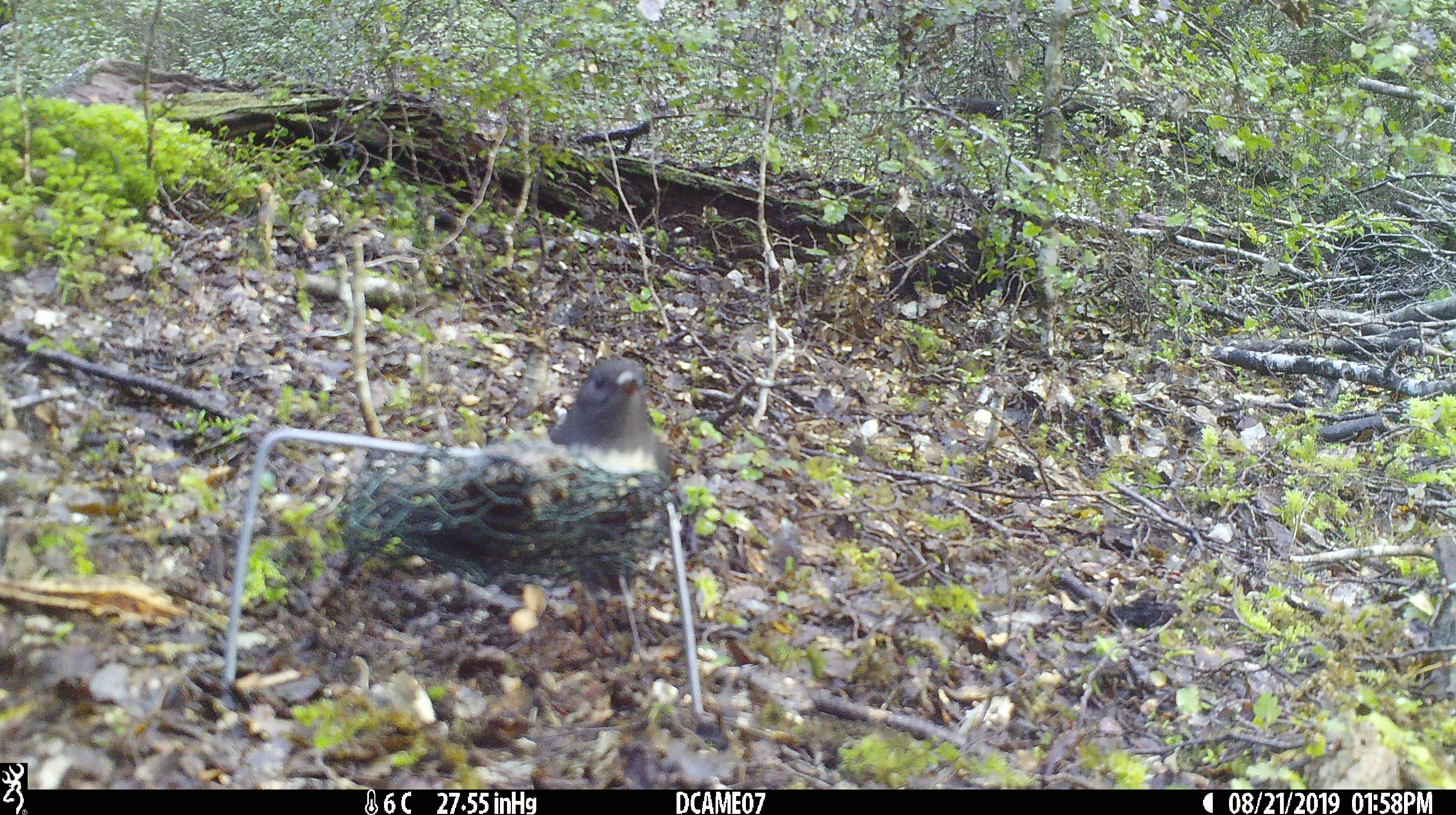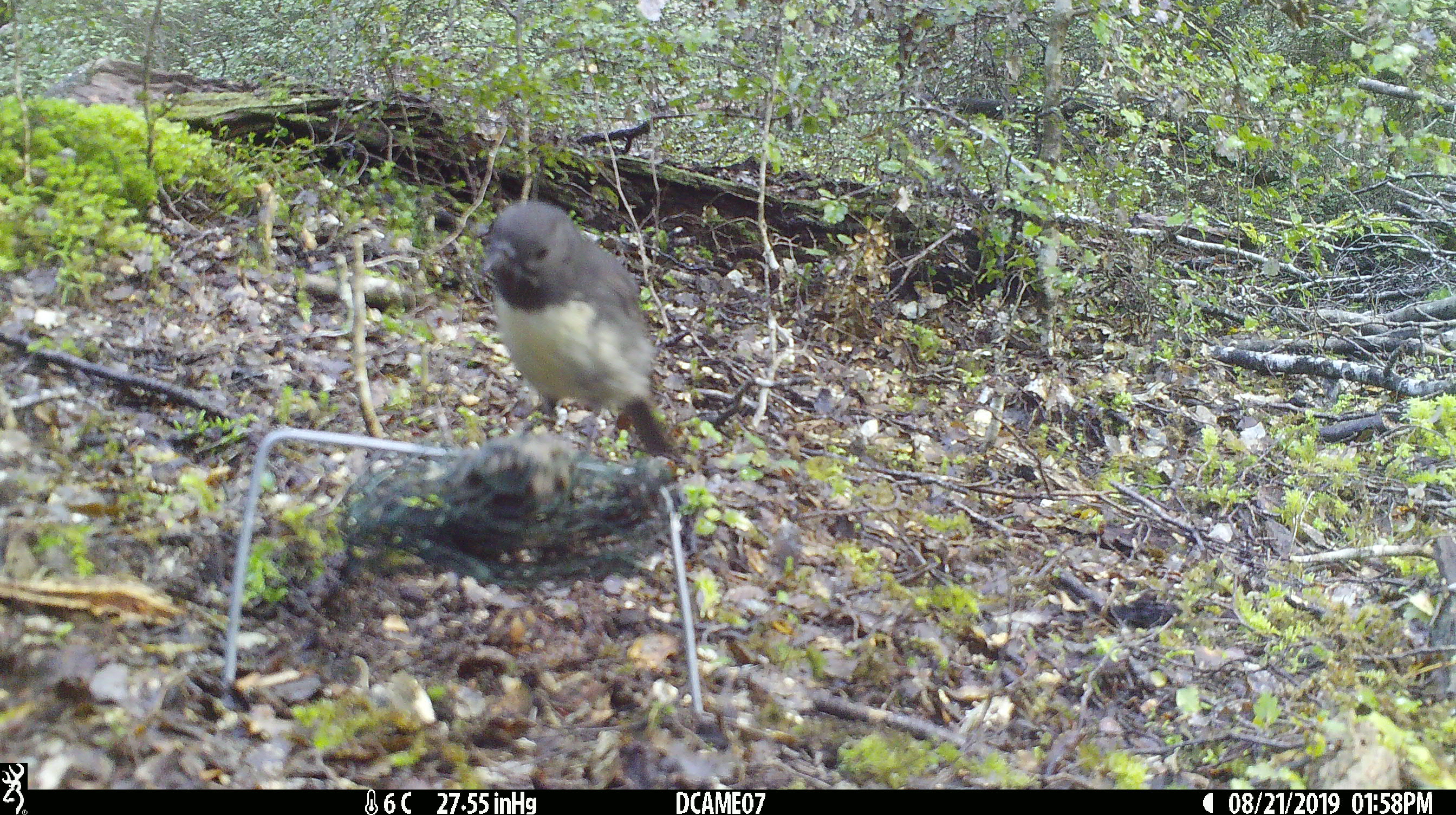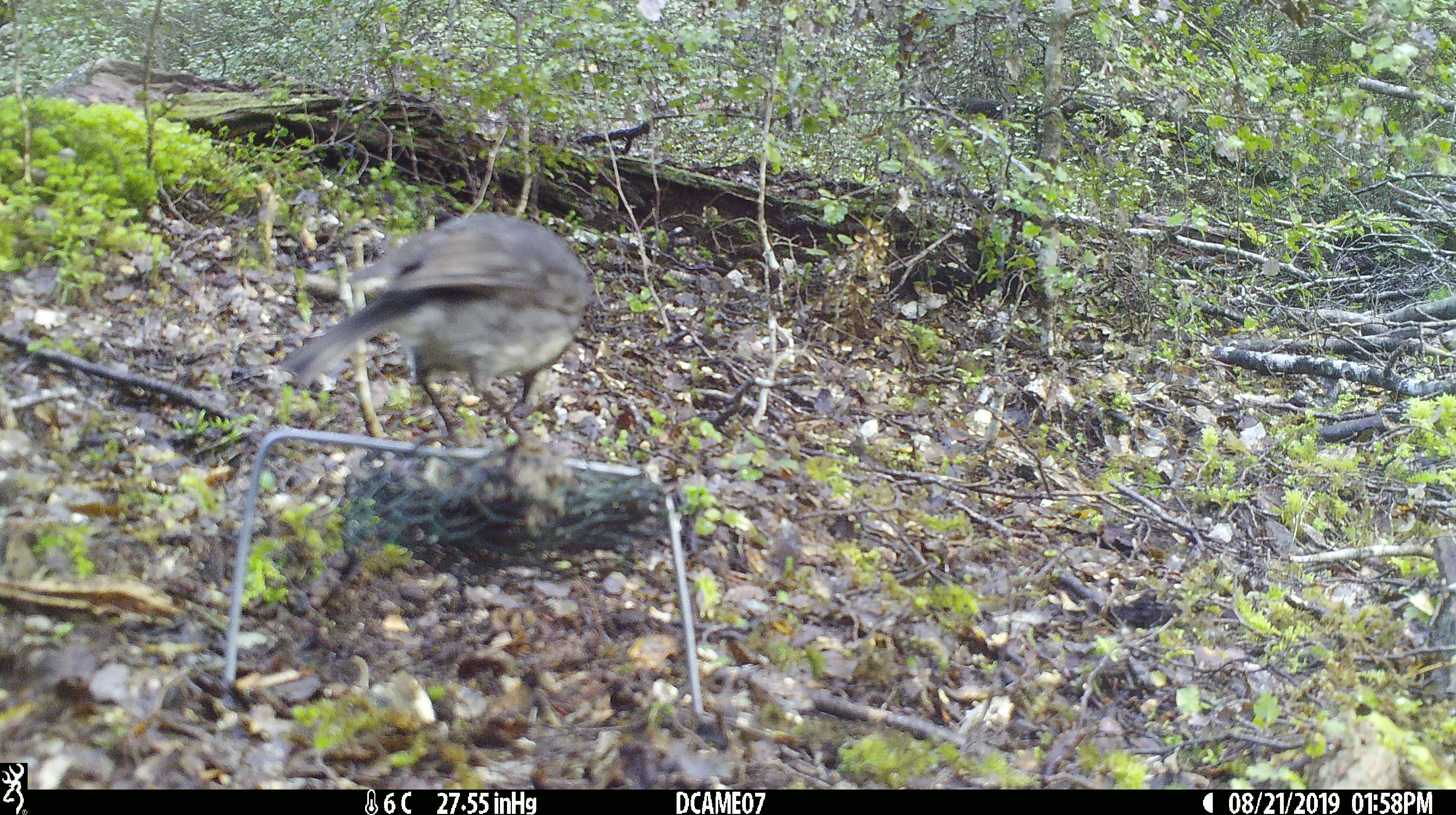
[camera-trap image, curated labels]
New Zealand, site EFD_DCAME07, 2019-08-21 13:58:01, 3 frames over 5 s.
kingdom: Animalia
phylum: Chordata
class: Aves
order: Passeriformes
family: Petroicidae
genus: Petroica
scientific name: Petroica australis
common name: new zealand robin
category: robin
Robin (new zealand robin) (Petroica australis).